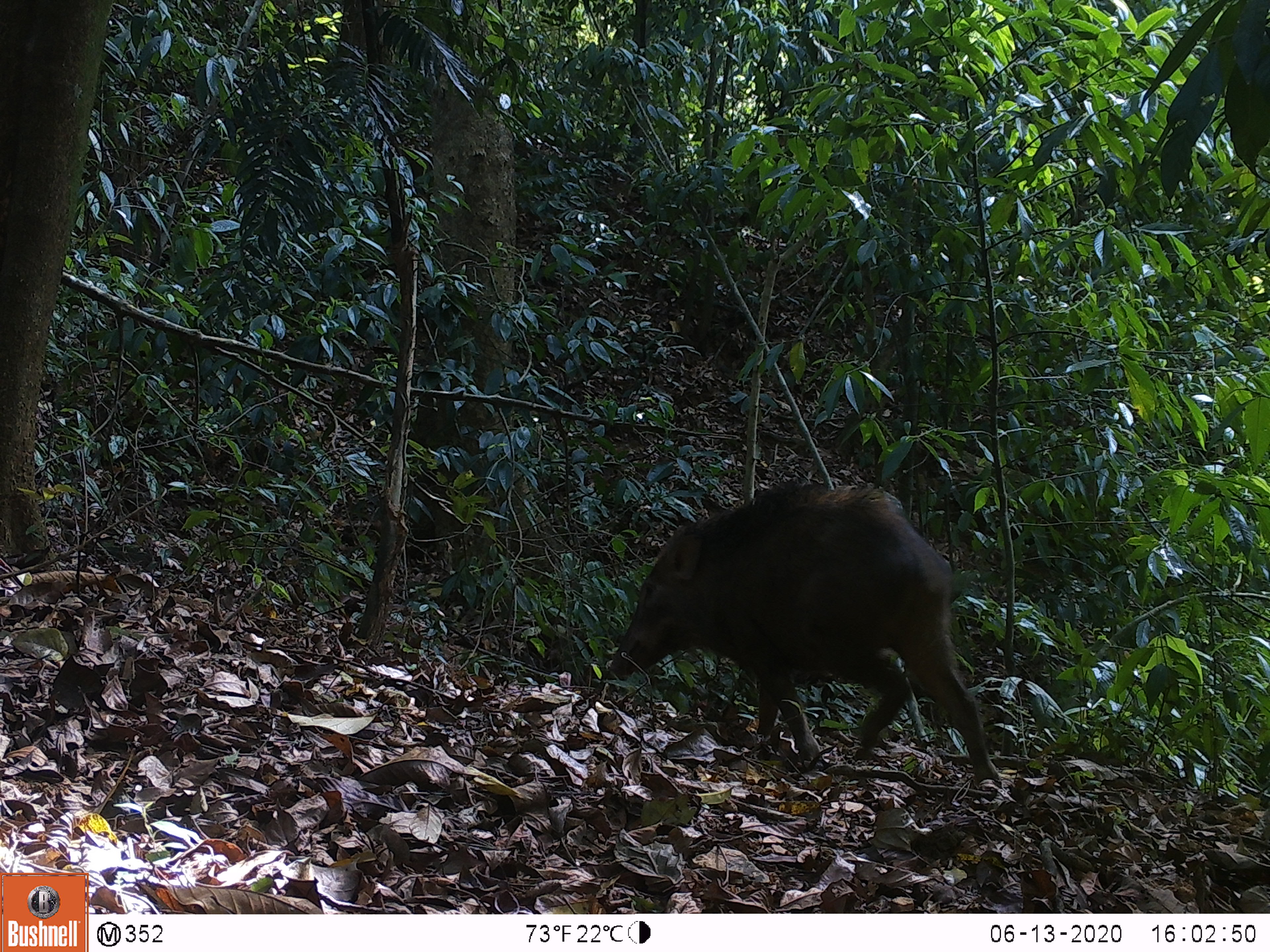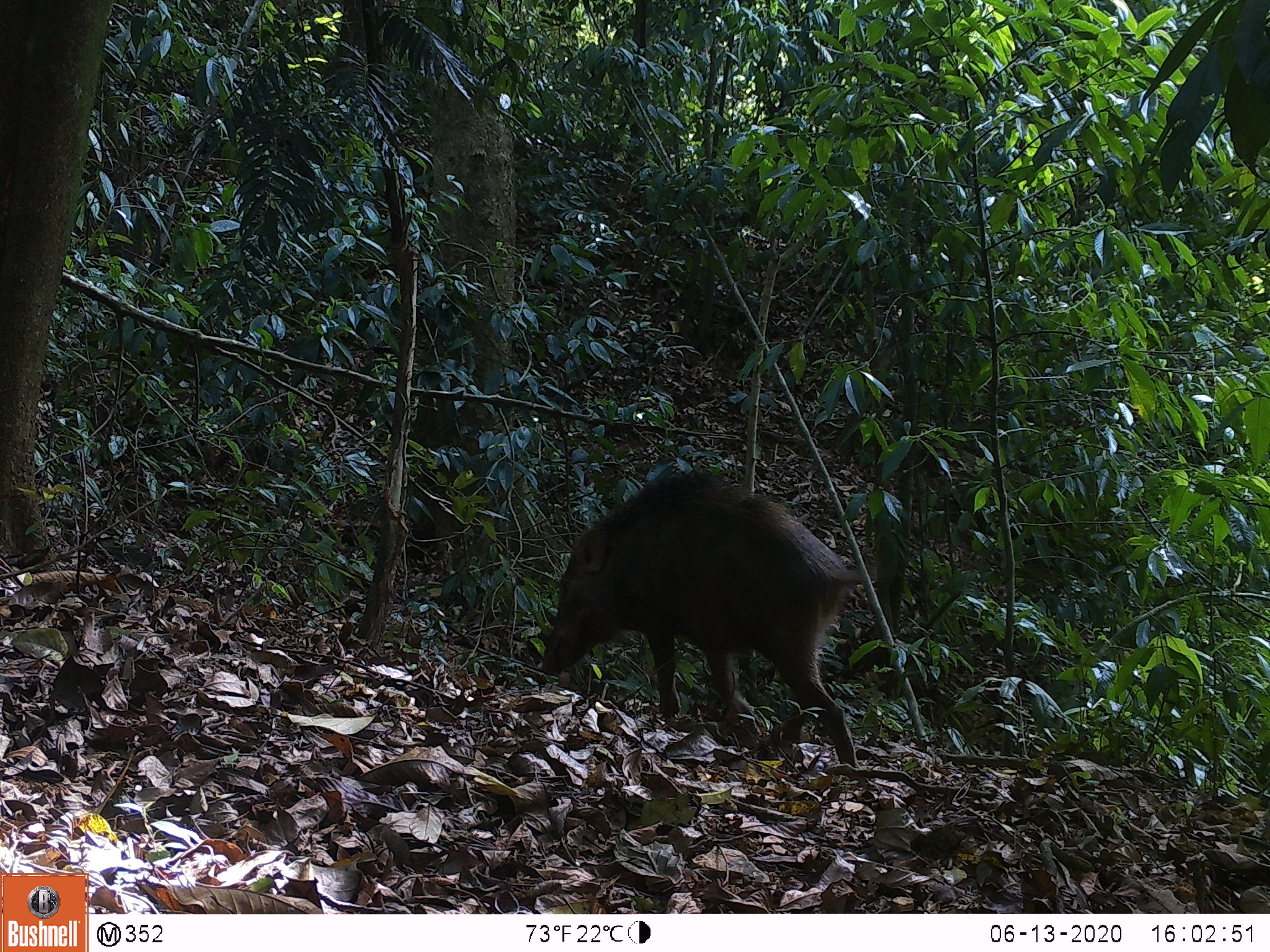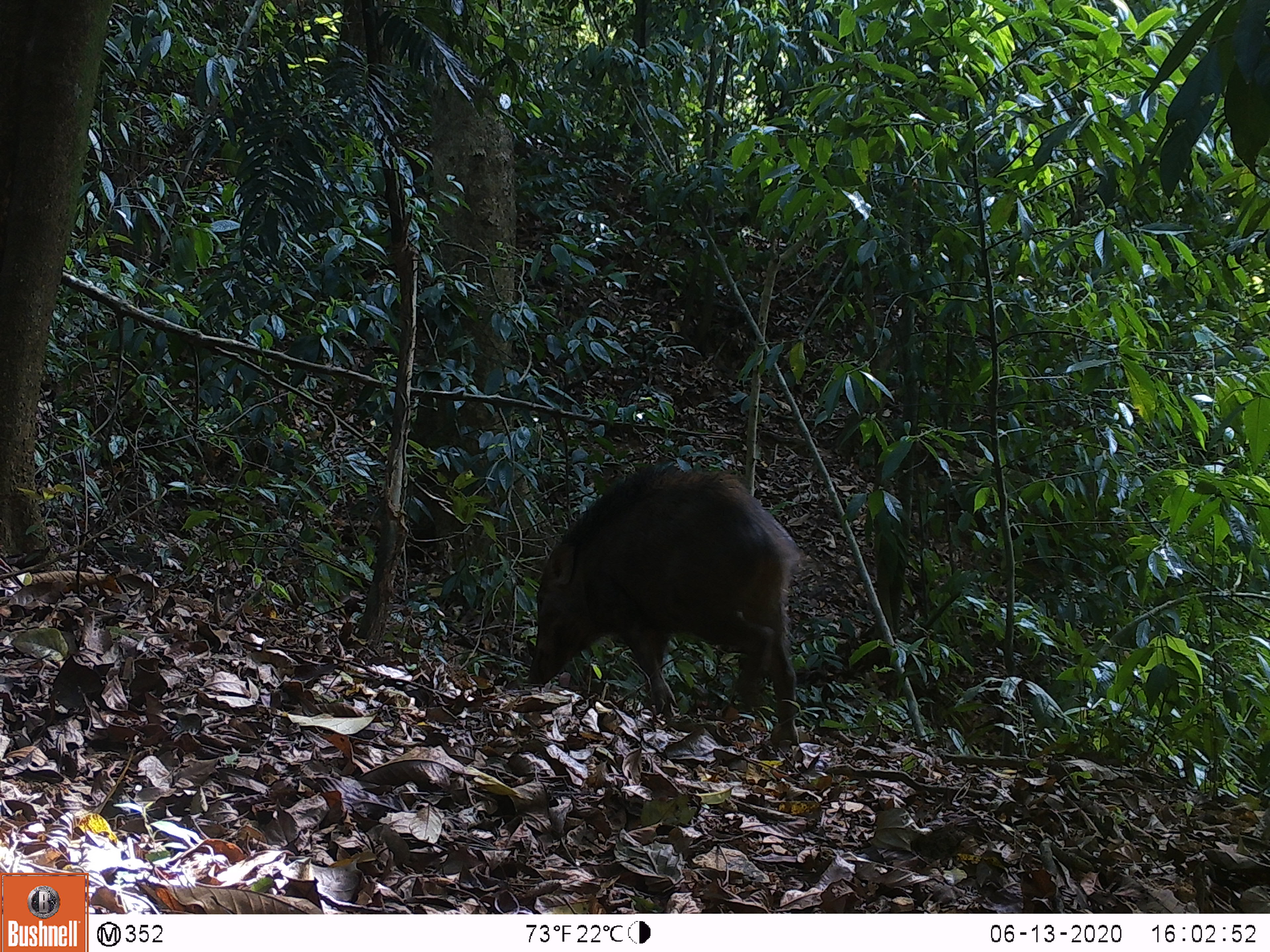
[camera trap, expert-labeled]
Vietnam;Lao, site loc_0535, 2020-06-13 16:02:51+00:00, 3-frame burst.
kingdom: Animalia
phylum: Chordata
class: Mammalia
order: Artiodactyla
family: Suidae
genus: Sus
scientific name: Sus scrofa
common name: eurasian wild pig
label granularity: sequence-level